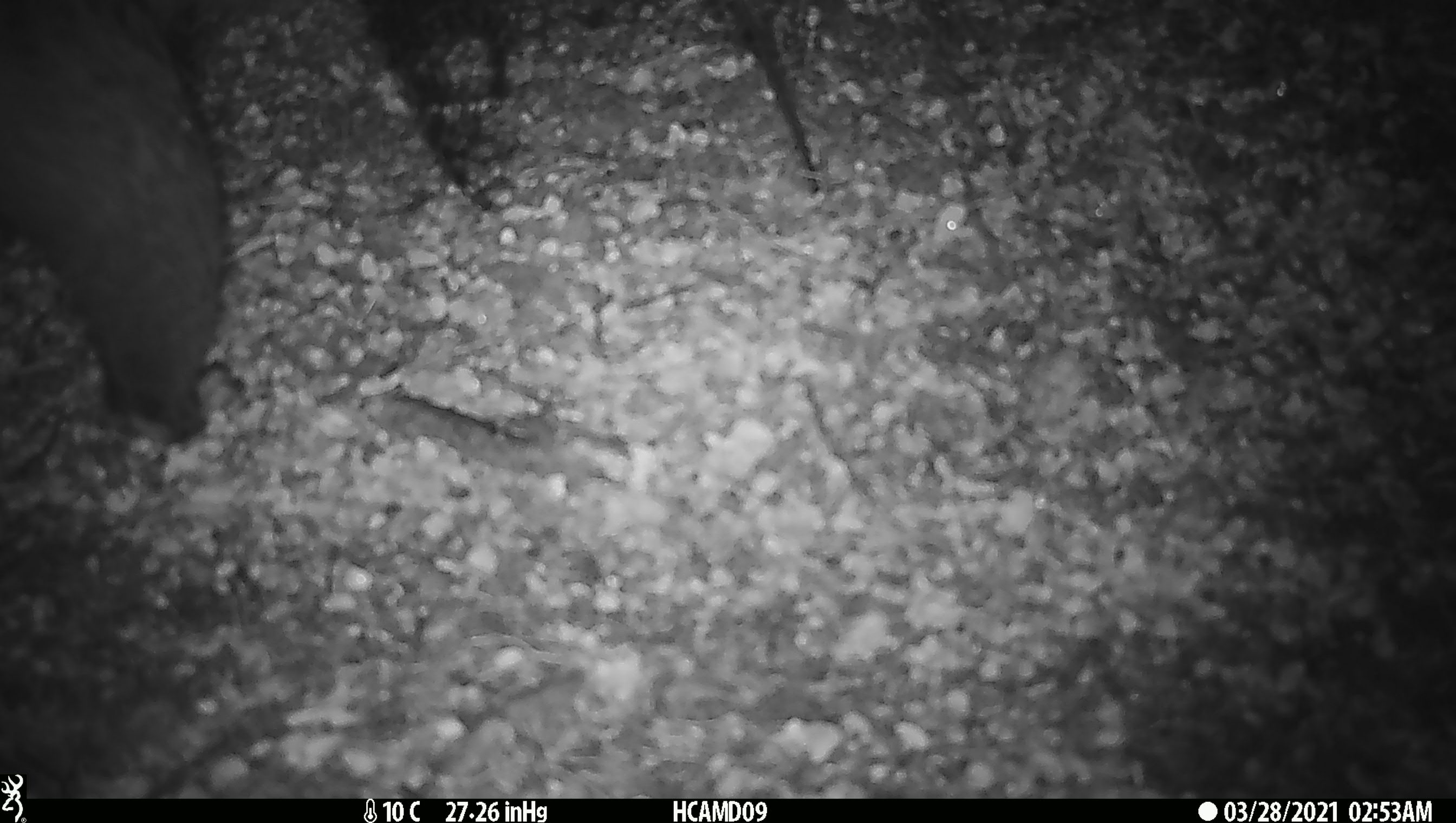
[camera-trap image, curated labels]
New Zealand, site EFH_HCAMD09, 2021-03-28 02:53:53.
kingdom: Animalia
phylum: Chordata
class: Mammalia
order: Diprotodontia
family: Phalangeridae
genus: Trichosurus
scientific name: Trichosurus vulpecula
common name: common brushtail possum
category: possum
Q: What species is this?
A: Possum (common brushtail possum) (Trichosurus vulpecula).